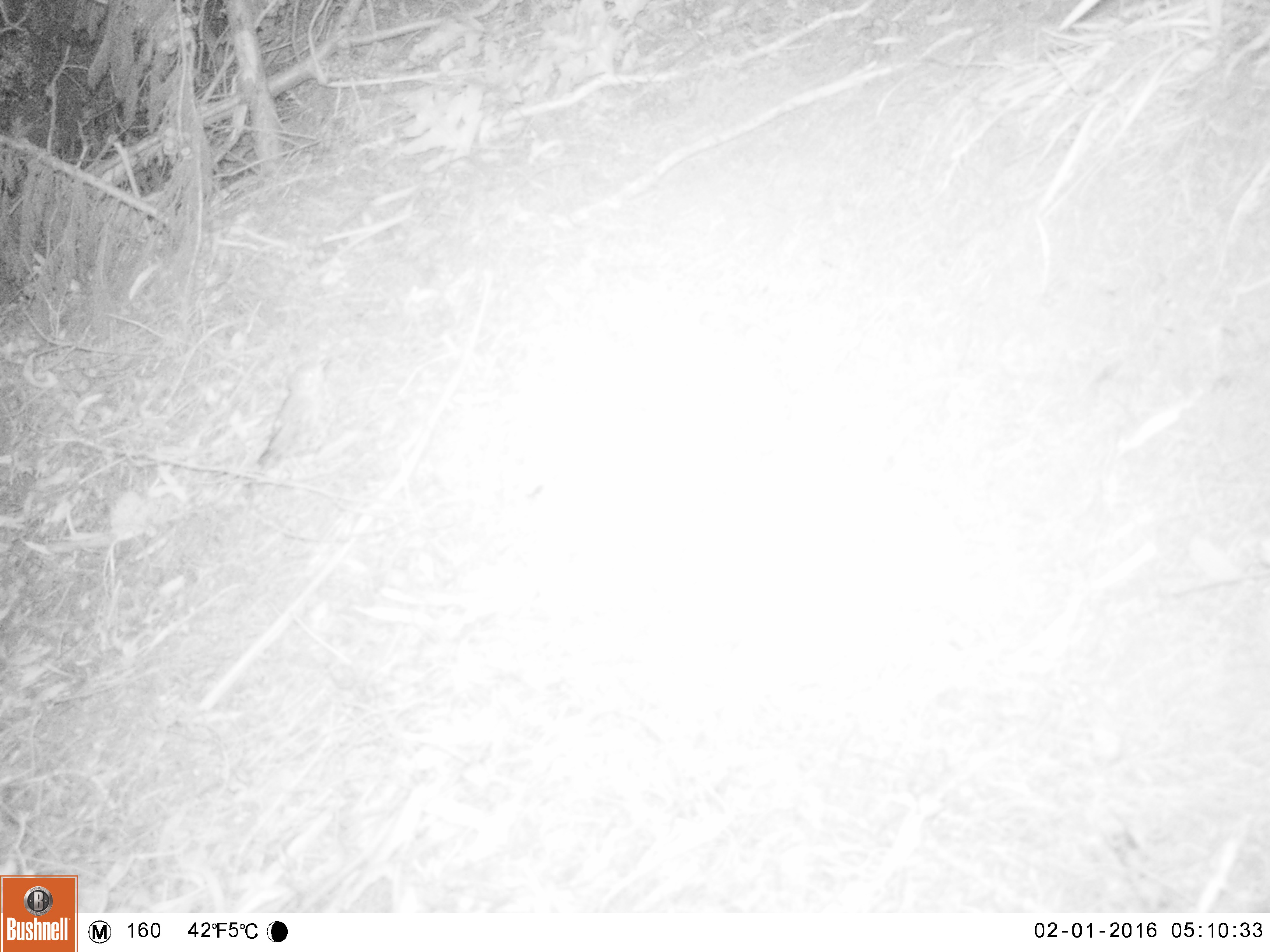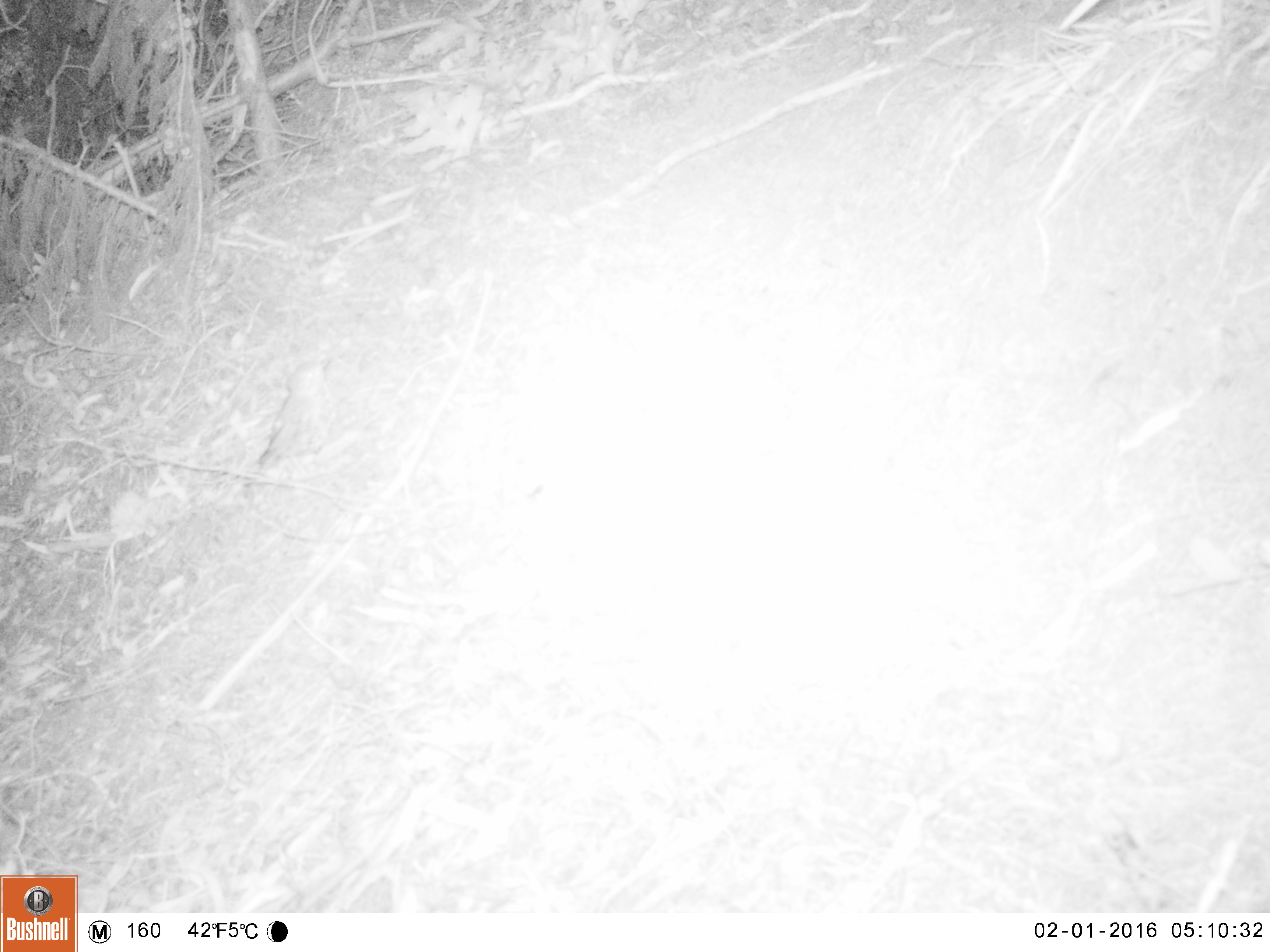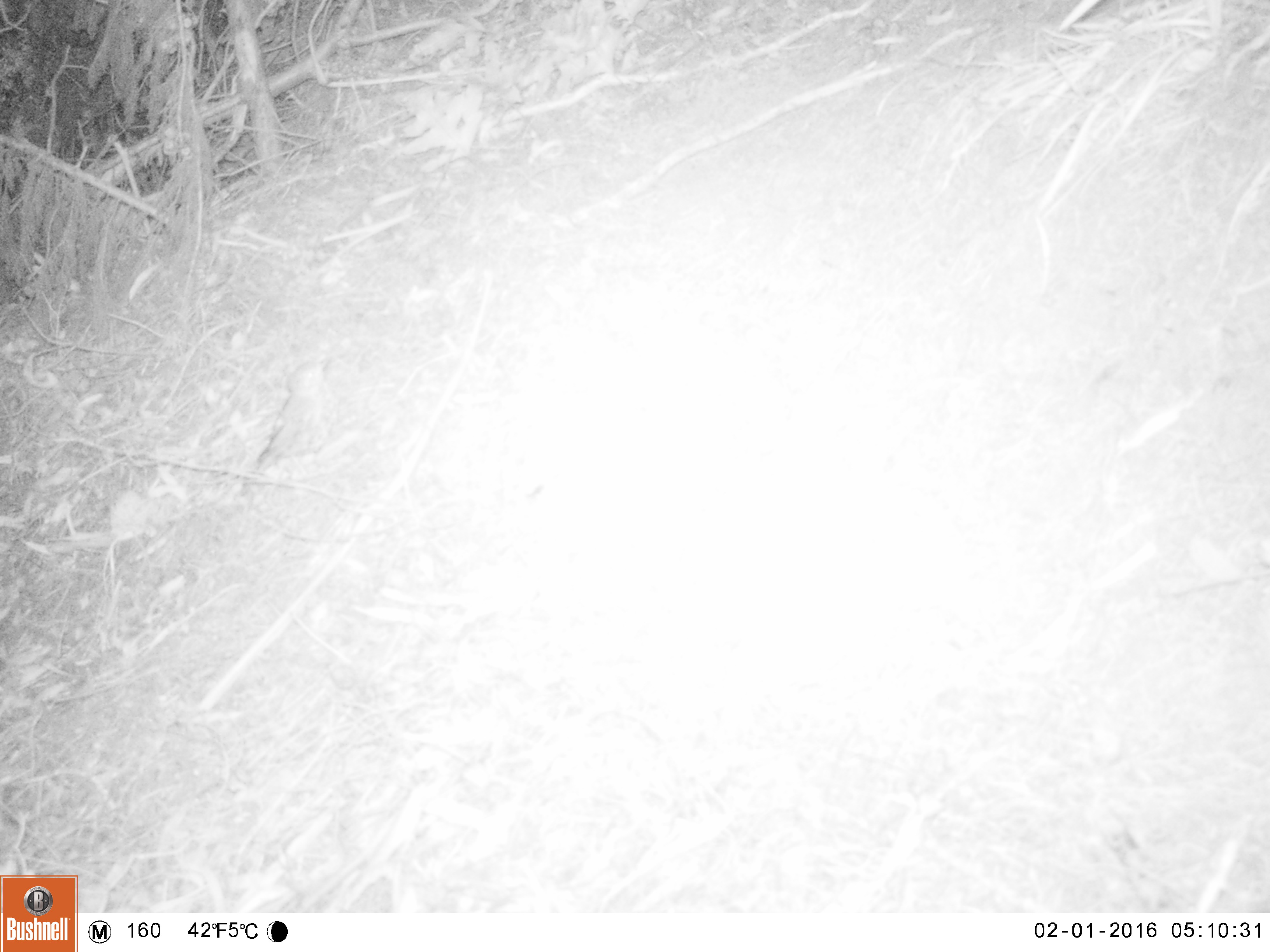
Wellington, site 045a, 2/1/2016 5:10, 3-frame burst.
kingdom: Animalia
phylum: Chordata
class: Aves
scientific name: Aves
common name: bird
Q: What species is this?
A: Bird (Aves).